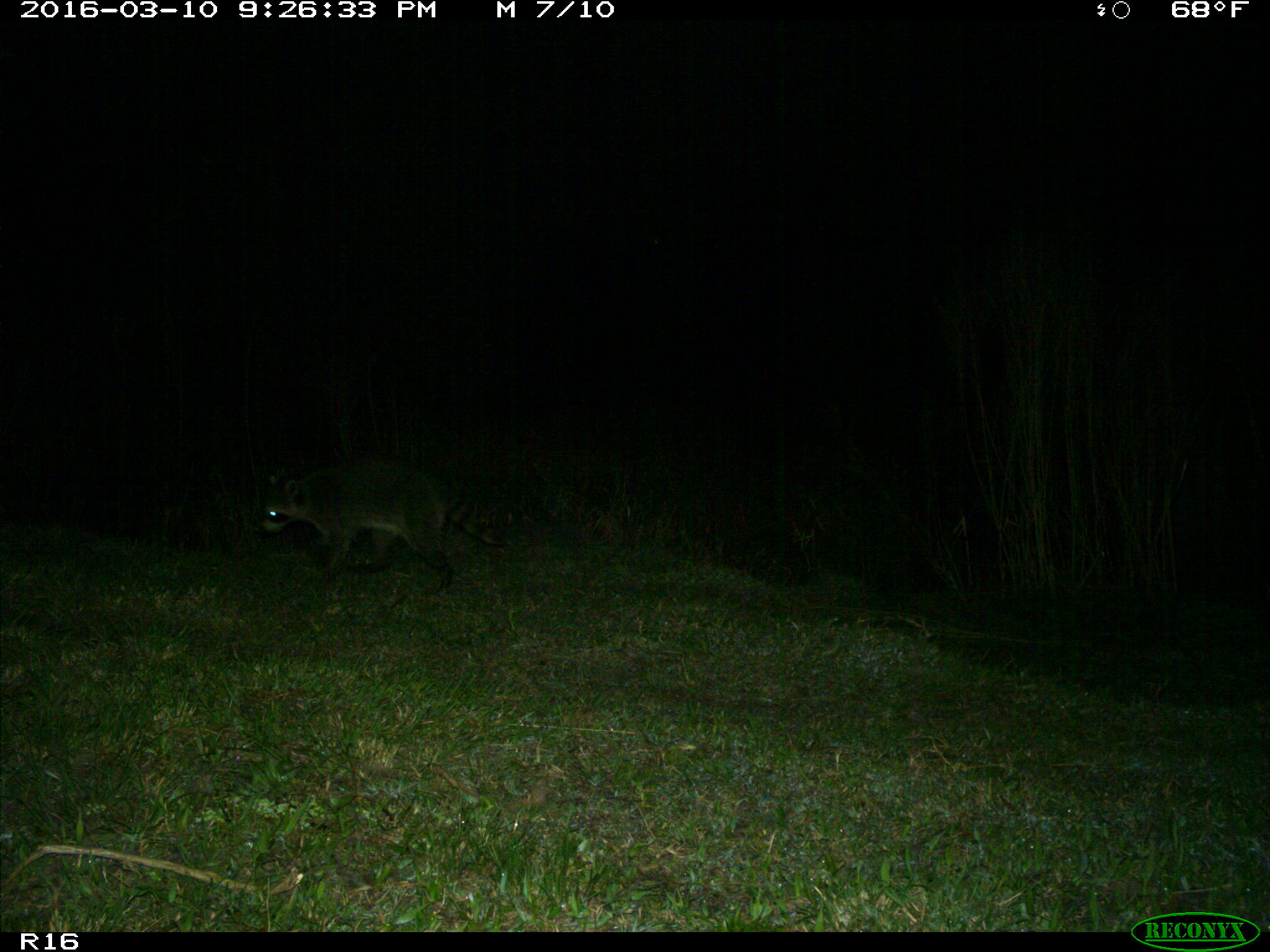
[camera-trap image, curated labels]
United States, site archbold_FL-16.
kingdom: Animalia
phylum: Chordata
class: Mammalia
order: Carnivora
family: Procyonidae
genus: Procyon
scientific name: Procyon lotor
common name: common raccoon